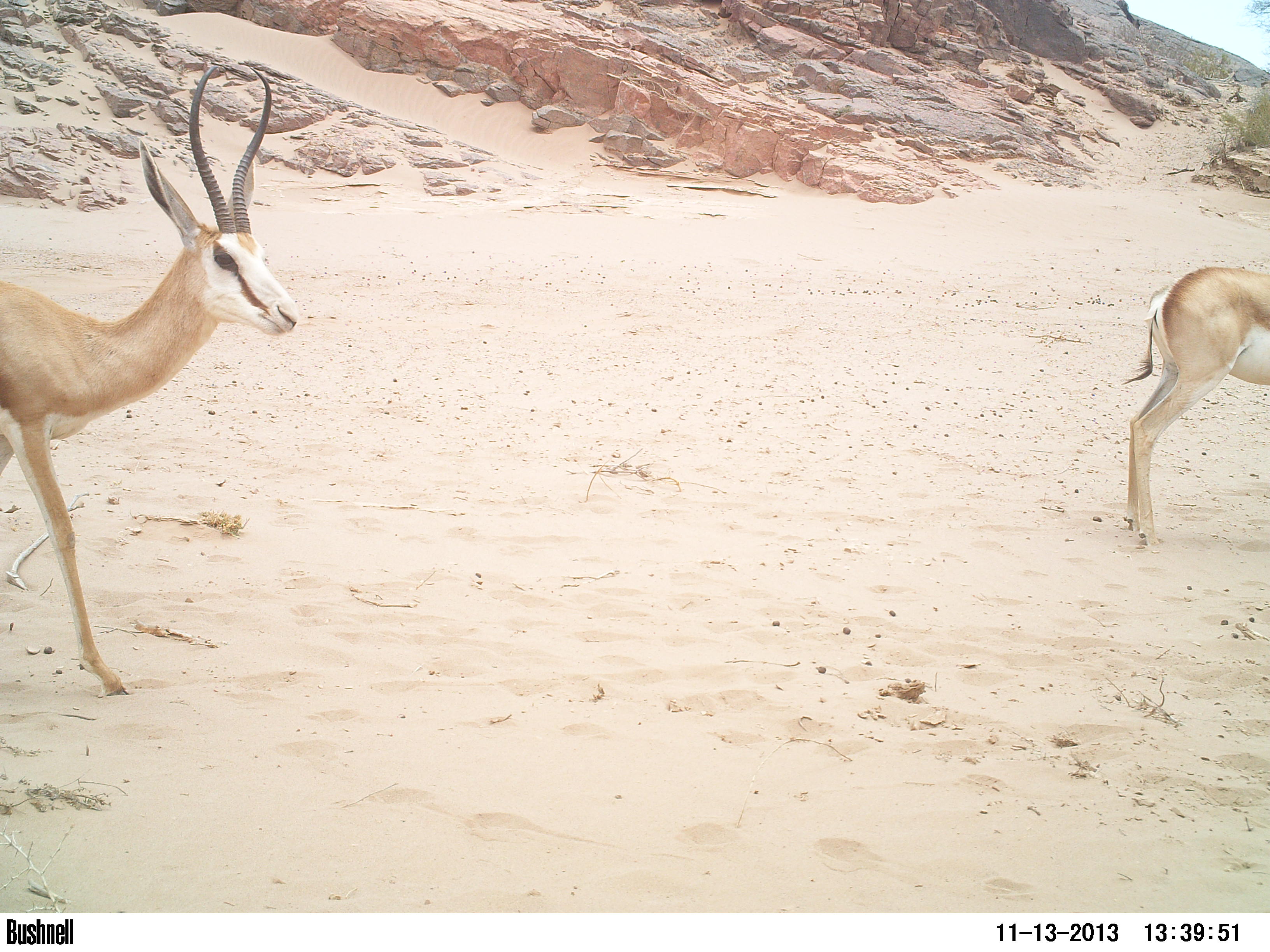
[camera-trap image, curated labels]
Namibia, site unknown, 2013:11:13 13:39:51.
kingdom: Animalia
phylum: Chordata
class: Mammalia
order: Artiodactyla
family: Bovidae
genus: Antidorcas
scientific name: Antidorcas marsupialis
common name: springbok